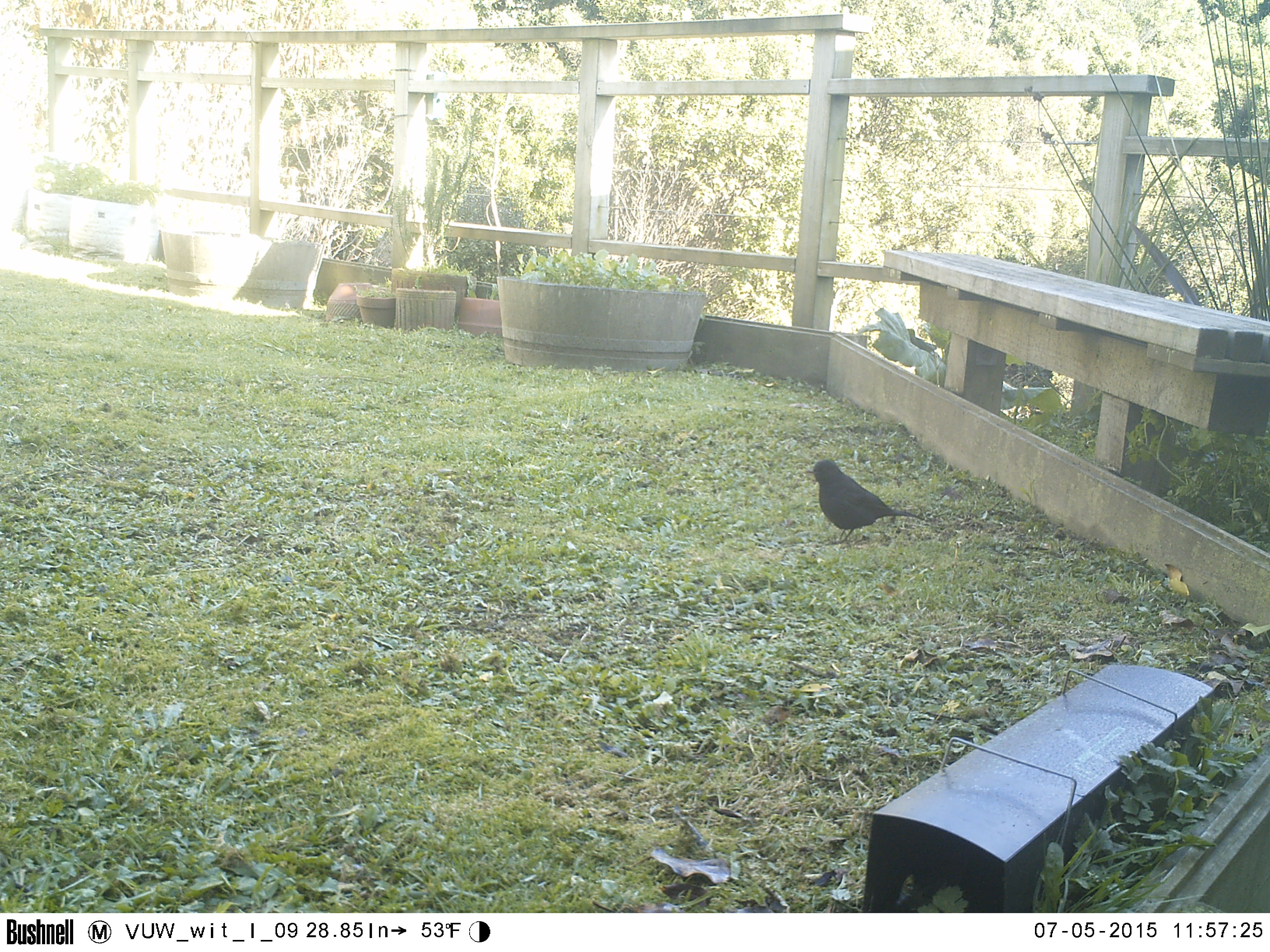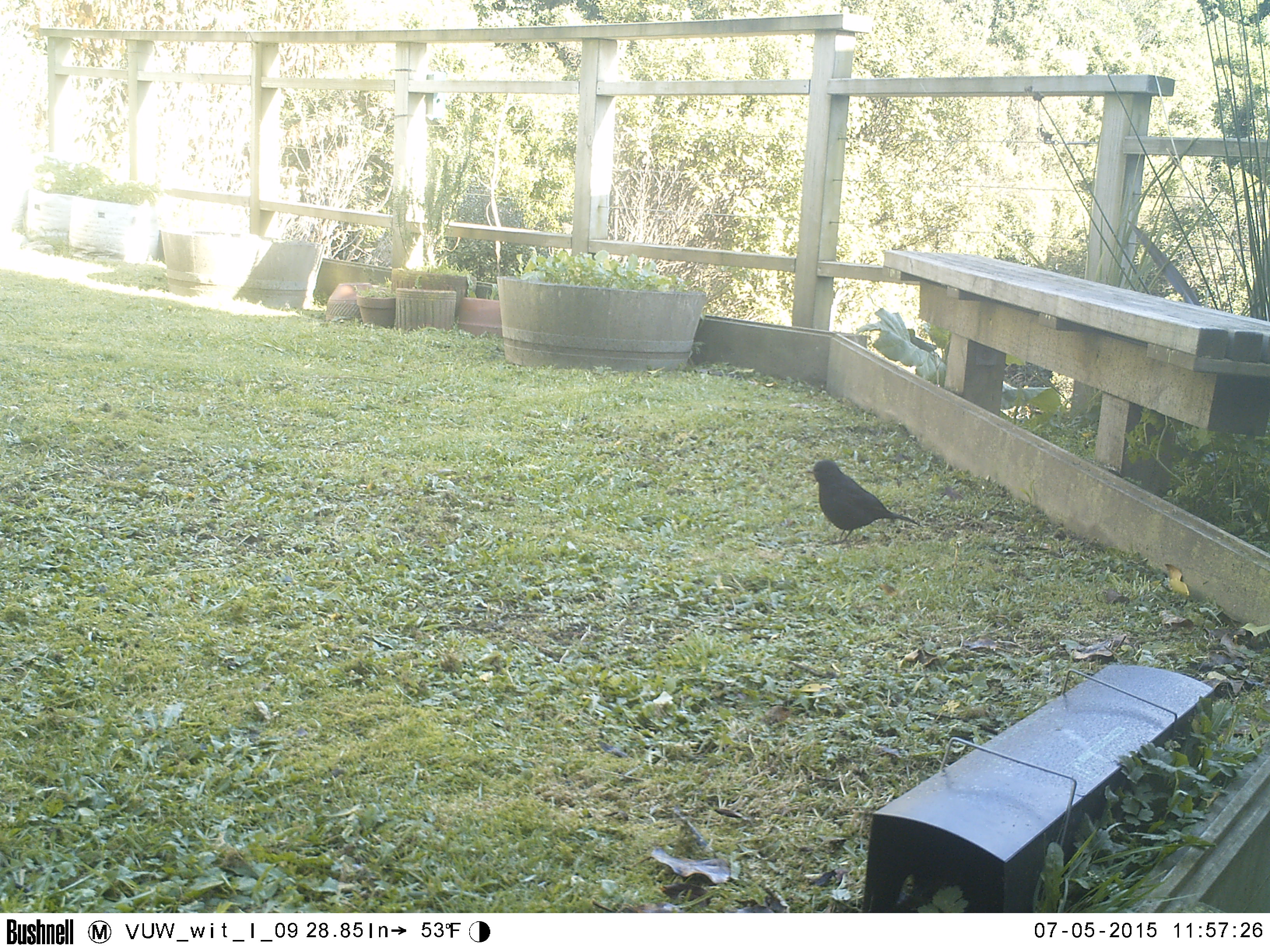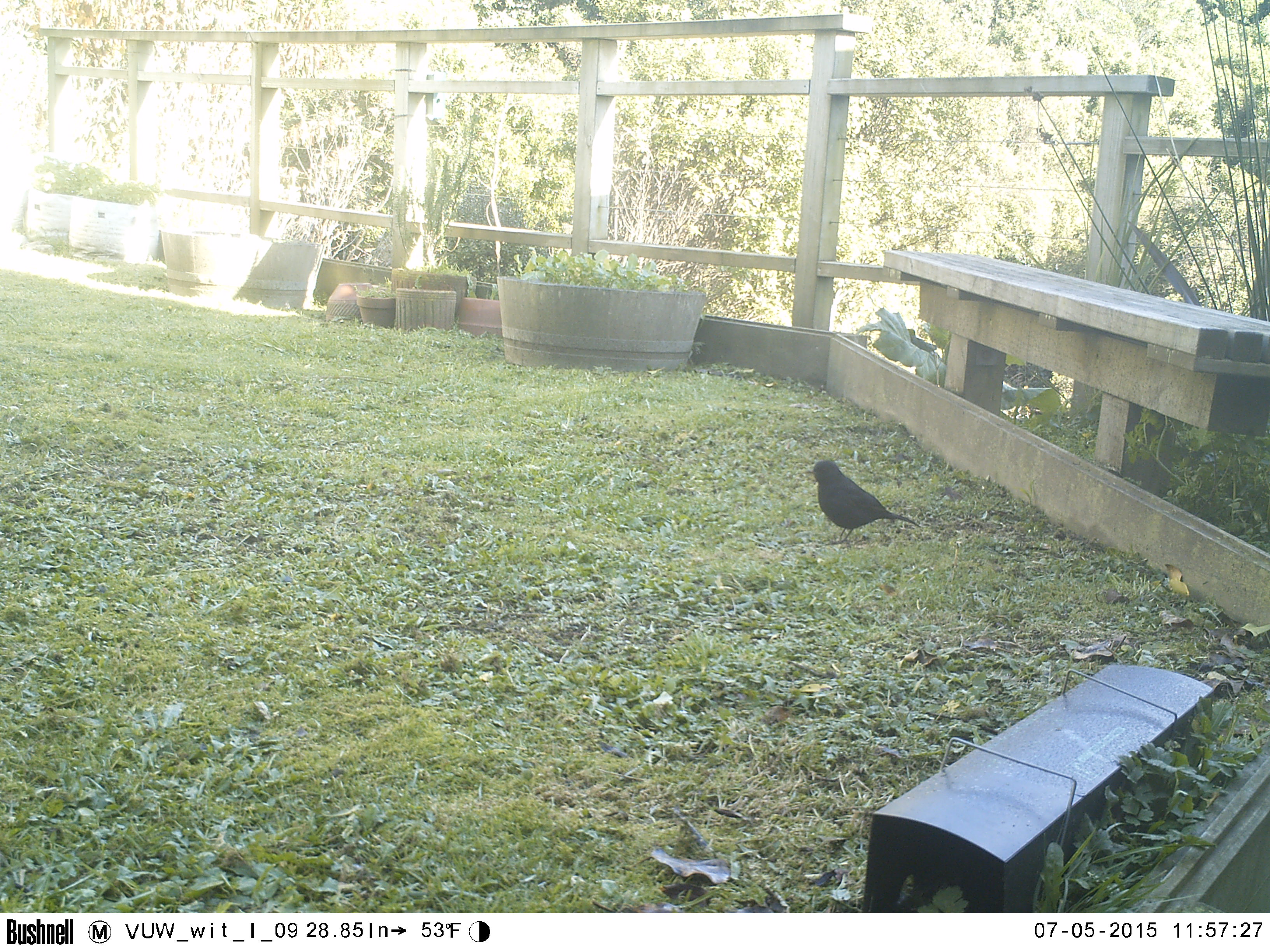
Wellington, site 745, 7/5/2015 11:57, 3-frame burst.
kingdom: Animalia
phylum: Chordata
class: Aves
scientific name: Aves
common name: bird